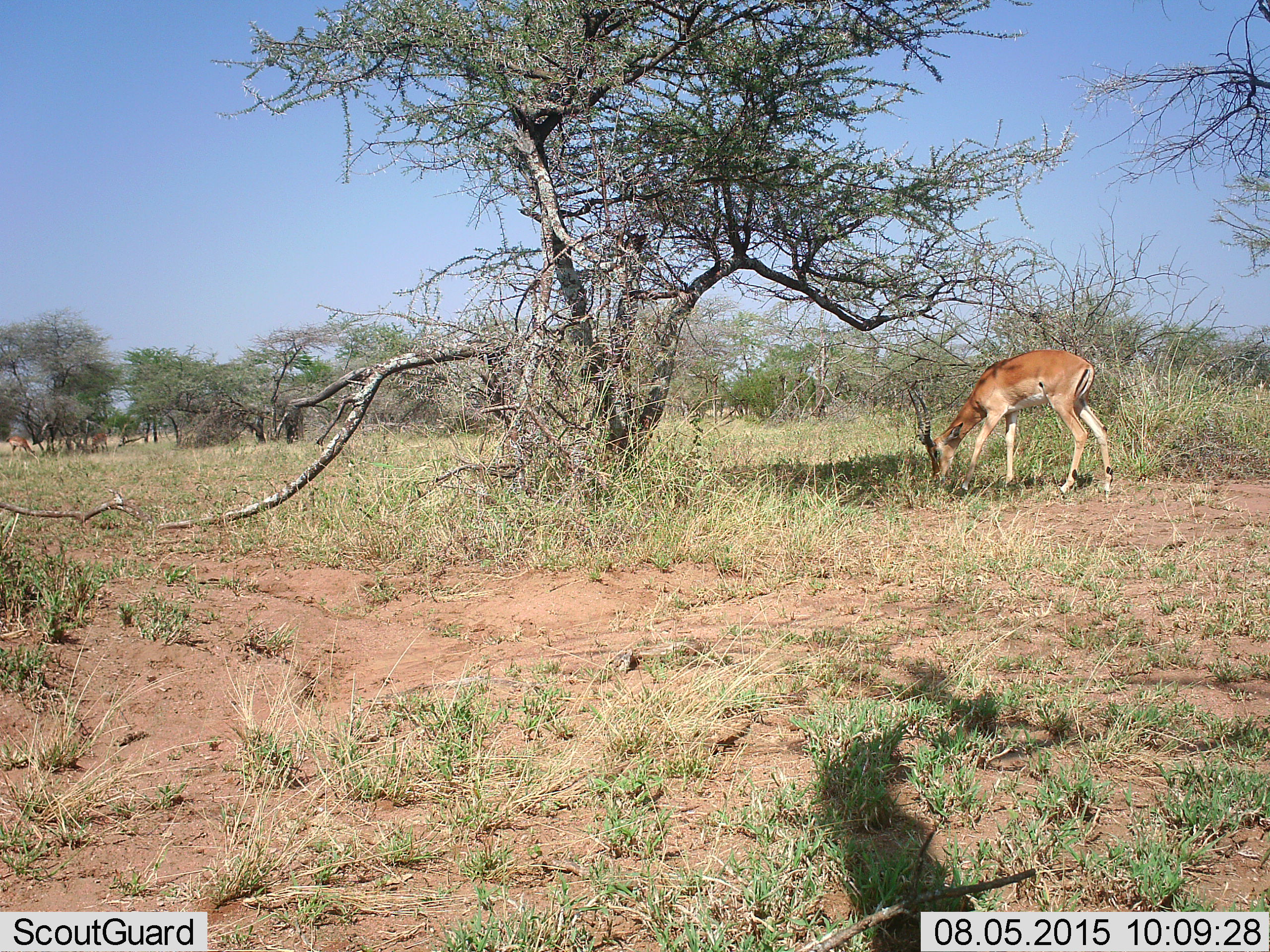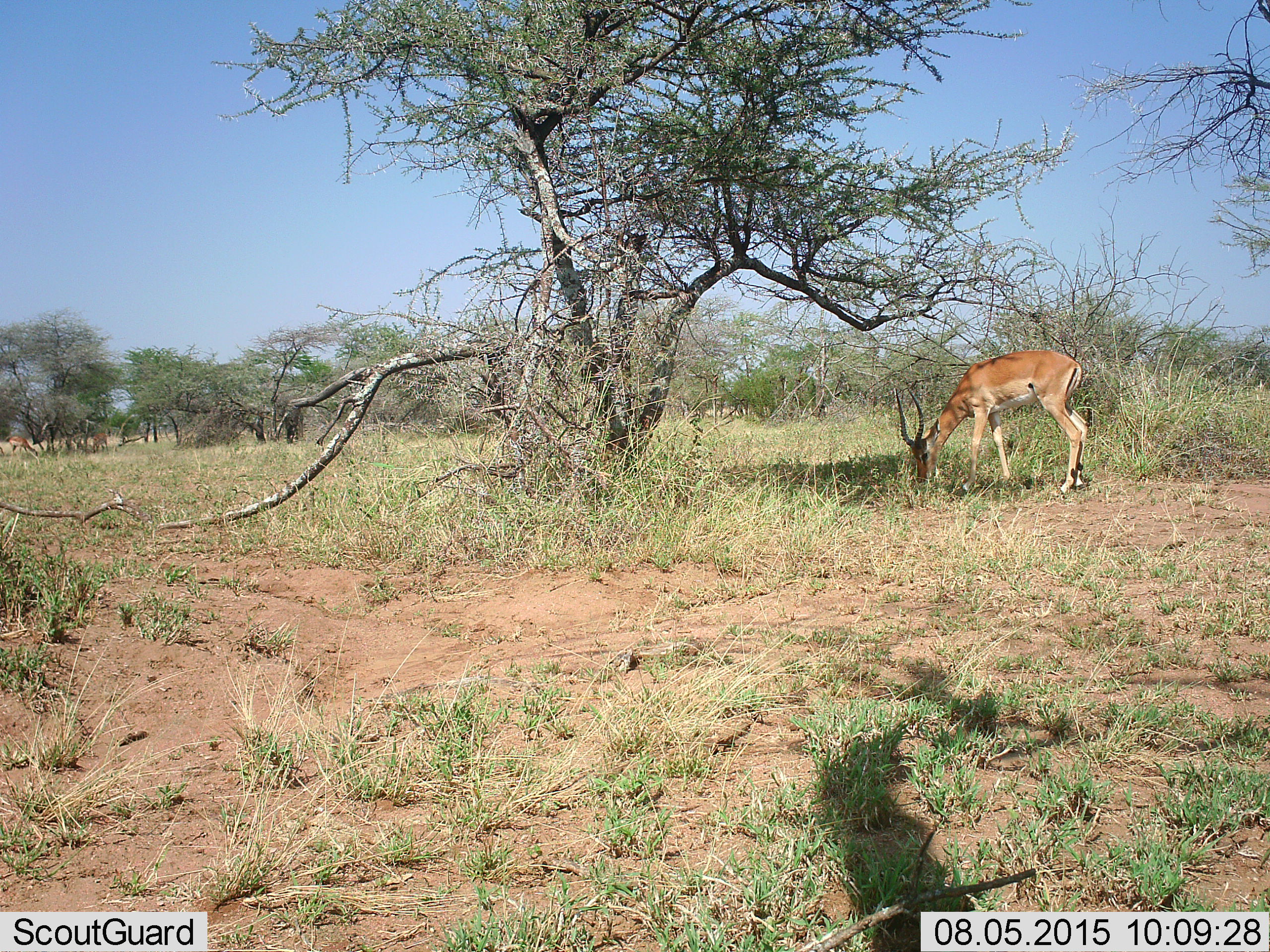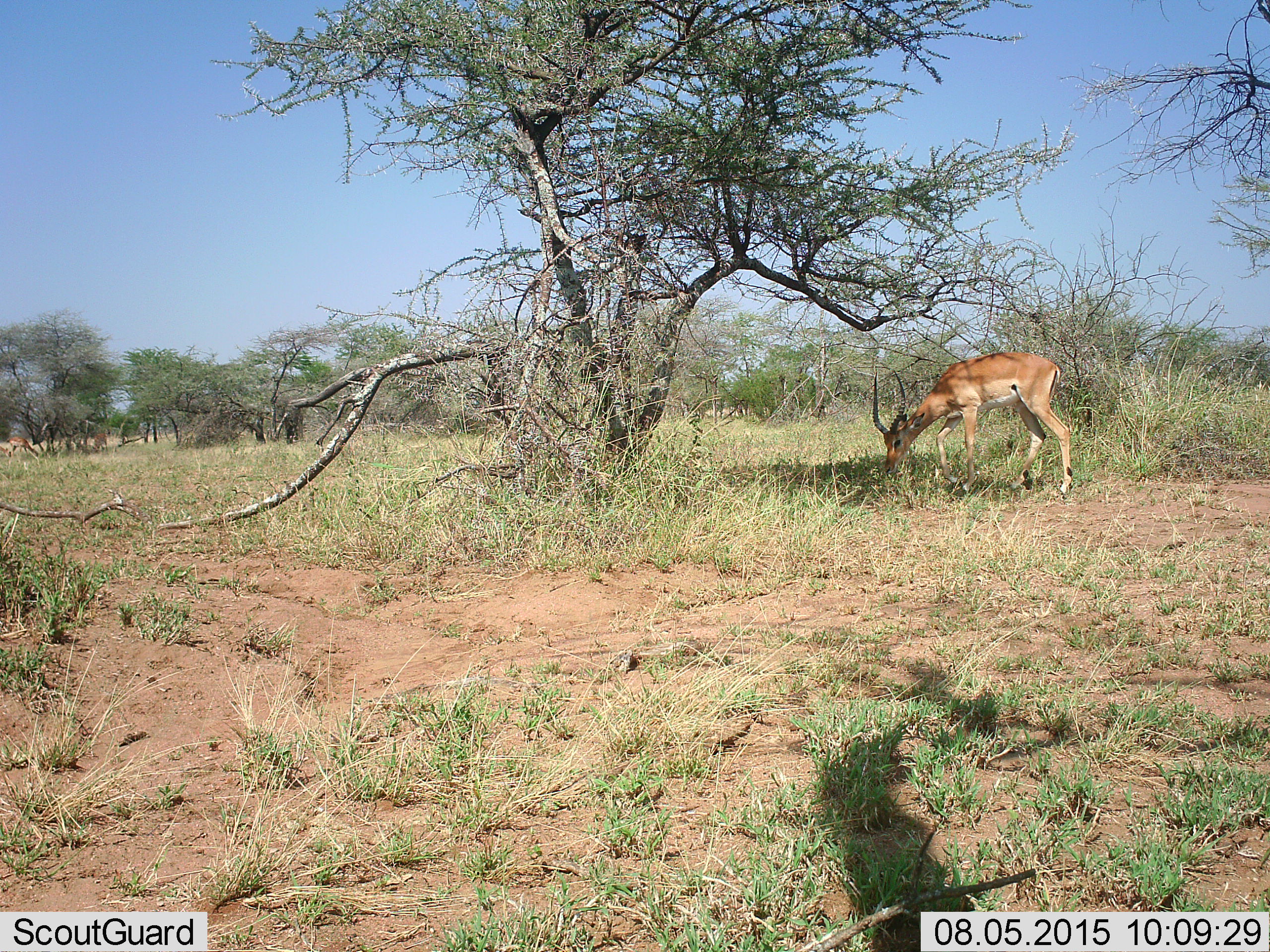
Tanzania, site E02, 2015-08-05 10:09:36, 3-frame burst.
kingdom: Animalia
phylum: Chordata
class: Mammalia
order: Artiodactyla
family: Bovidae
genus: Aepyceros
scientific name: Aepyceros melampus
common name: impala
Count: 1.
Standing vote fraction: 15%.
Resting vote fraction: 0%.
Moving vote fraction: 0%.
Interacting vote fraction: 0%.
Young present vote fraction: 0%.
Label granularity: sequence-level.